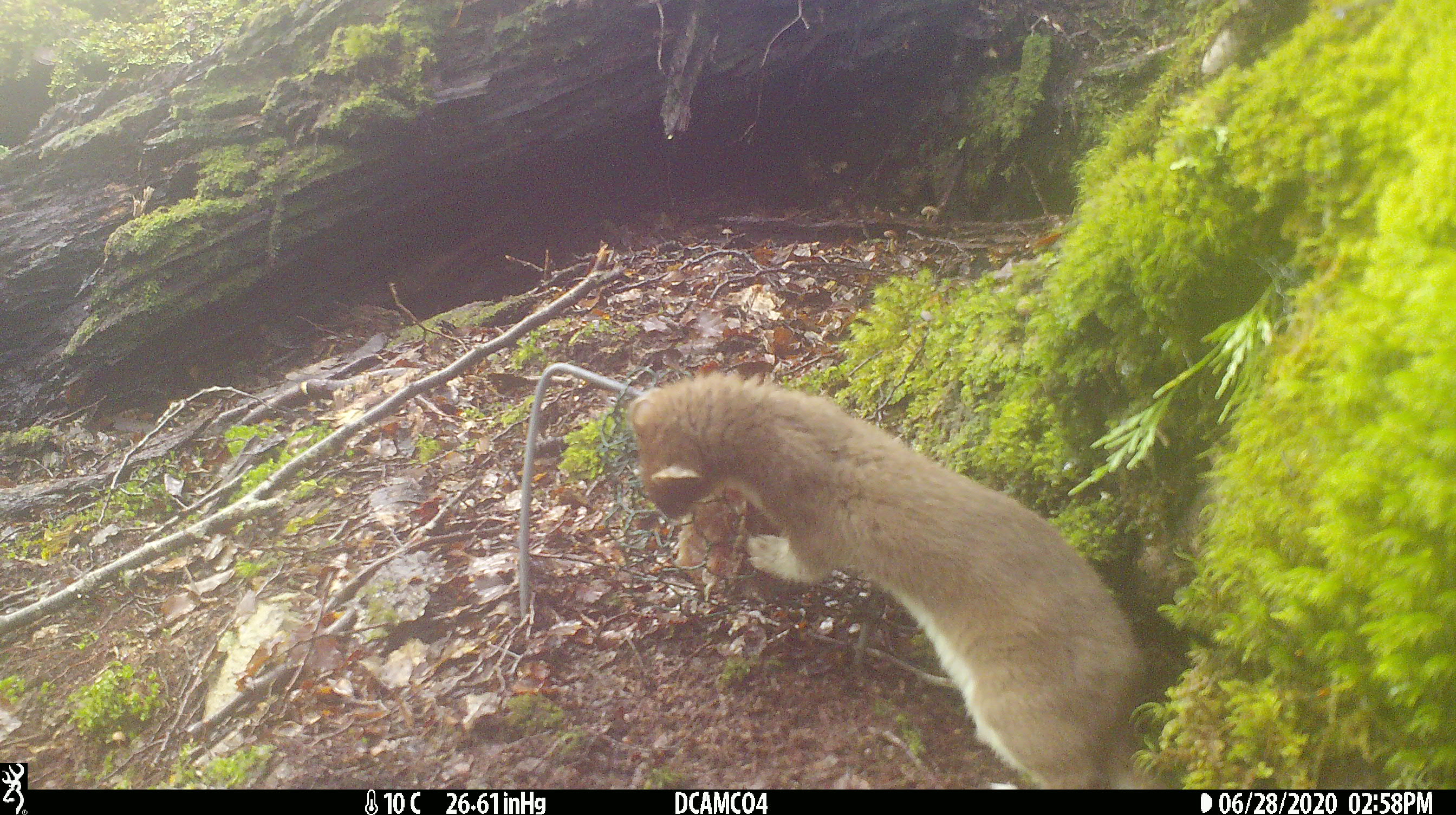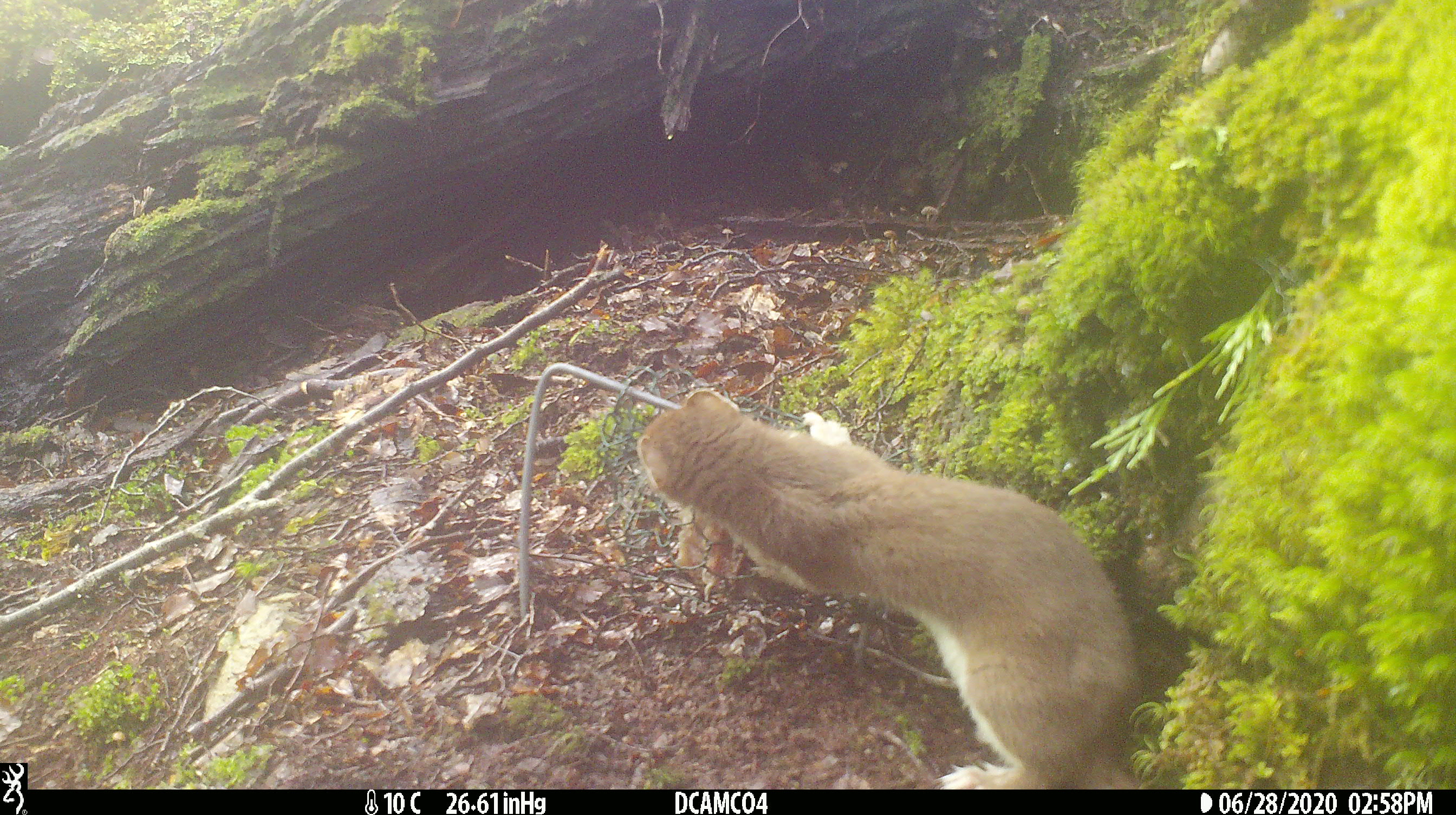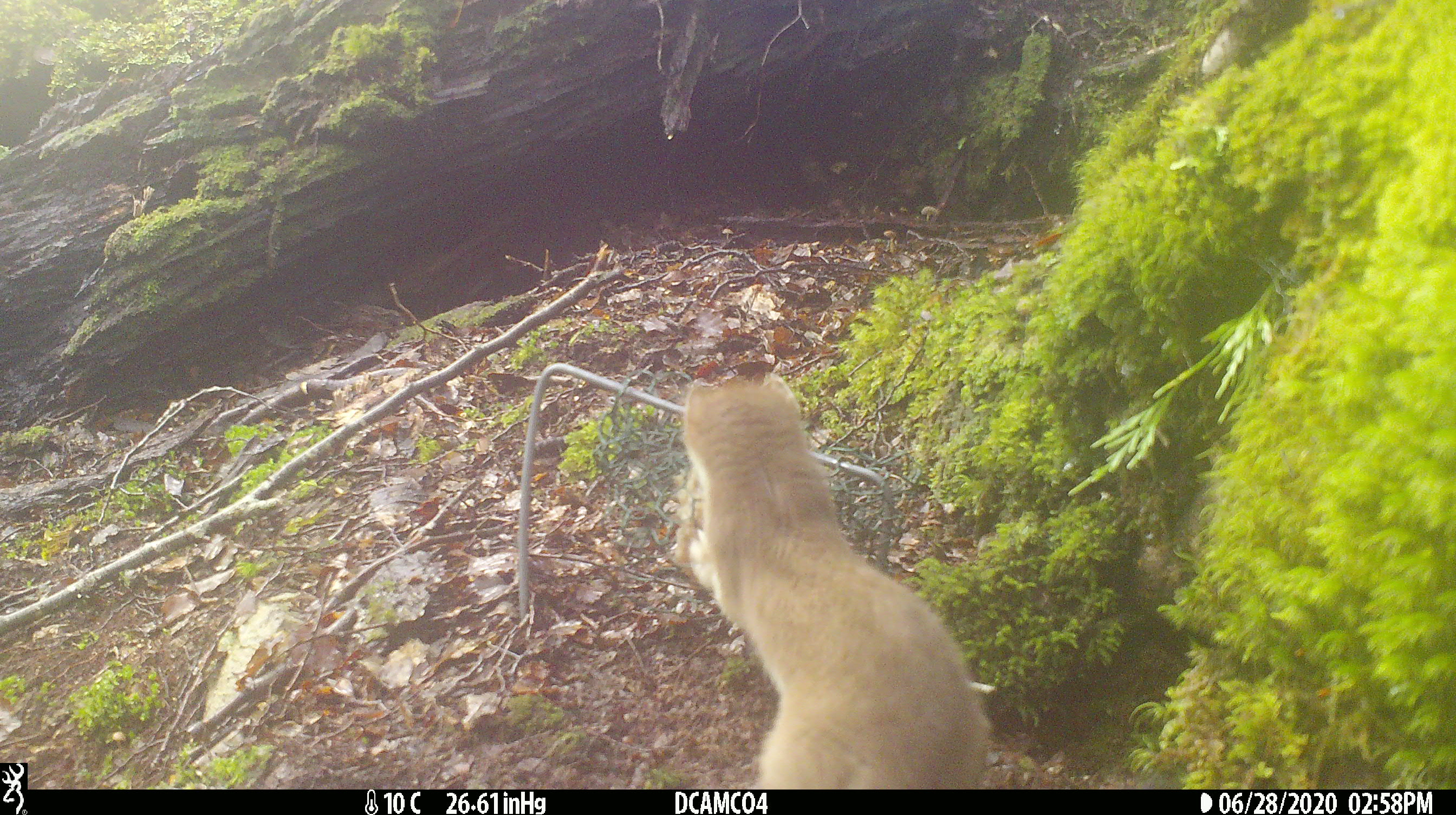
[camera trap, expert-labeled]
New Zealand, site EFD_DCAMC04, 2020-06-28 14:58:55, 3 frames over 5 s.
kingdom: Animalia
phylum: Chordata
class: Mammalia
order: Carnivora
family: Mustelidae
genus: Mustela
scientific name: Mustela erminea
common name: stoat